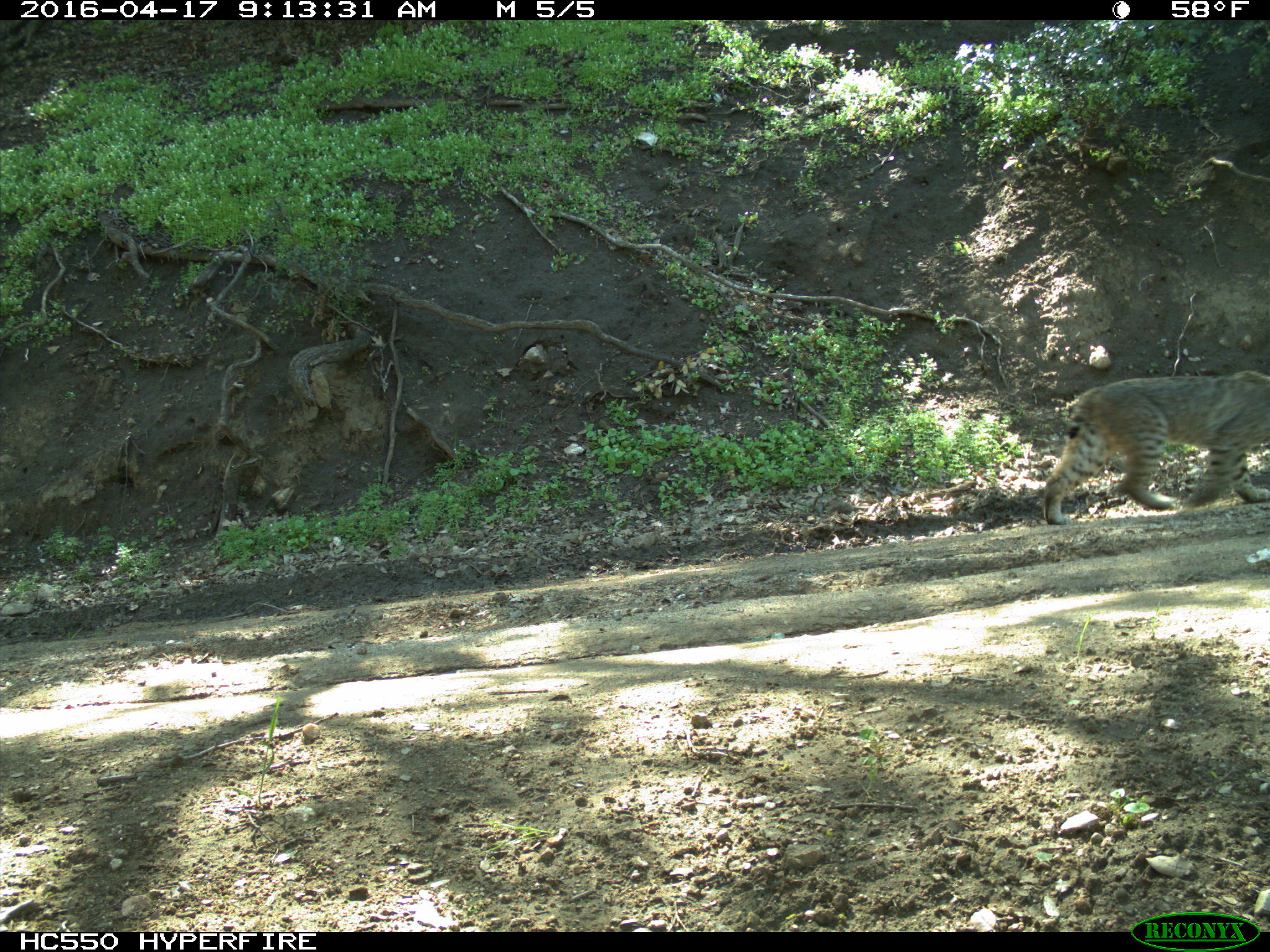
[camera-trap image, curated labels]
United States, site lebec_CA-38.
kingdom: Animalia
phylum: Chordata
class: Mammalia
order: Carnivora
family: Felidae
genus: Lynx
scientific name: Lynx rufus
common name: bobcat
Lynx rufus (bobcat).